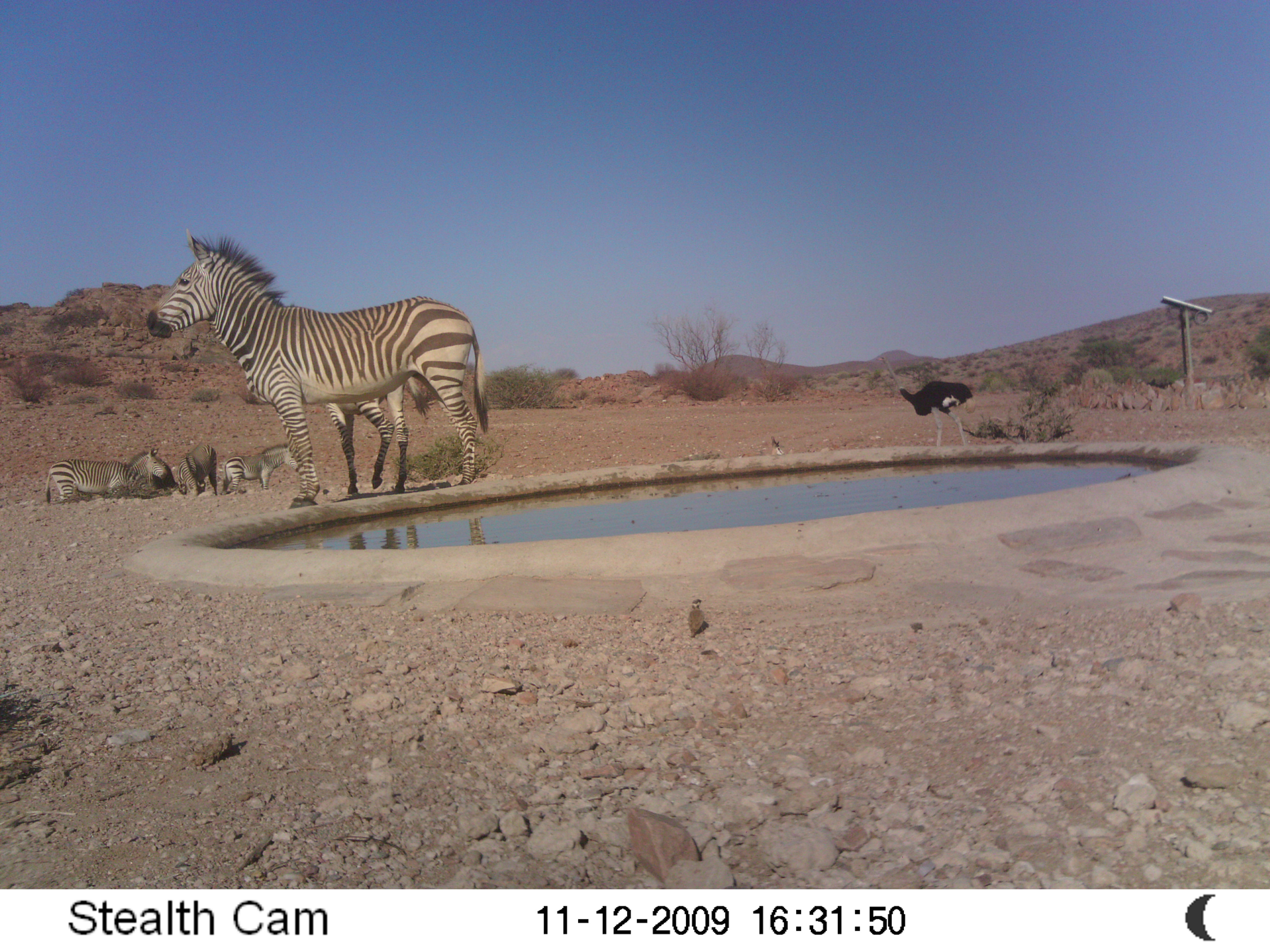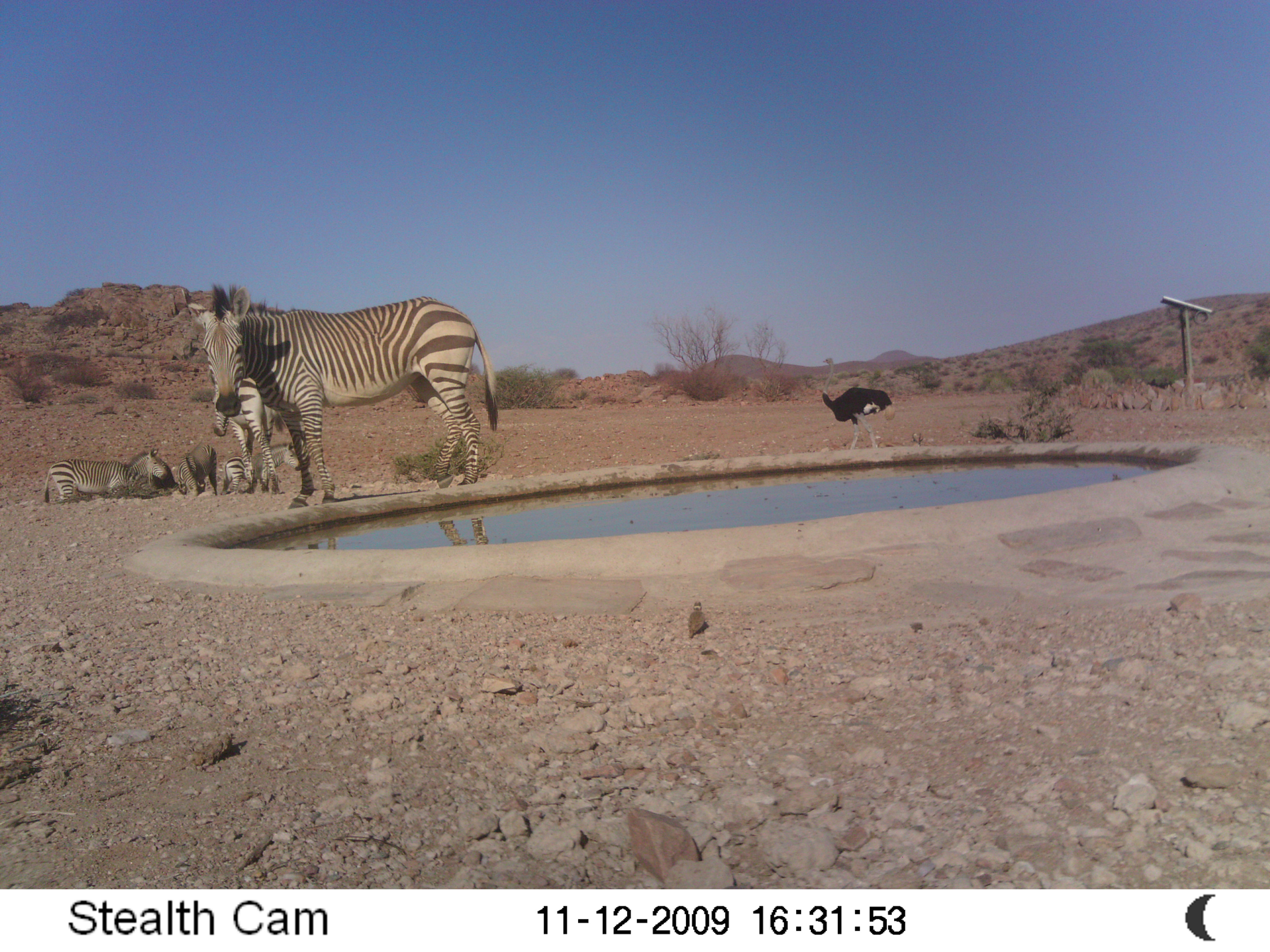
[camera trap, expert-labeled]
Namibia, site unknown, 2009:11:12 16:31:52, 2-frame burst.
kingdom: Animalia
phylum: Chordata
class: Mammalia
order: Perissodactyla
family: Equidae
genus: Equus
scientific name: Equus zebra hartmannae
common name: hartmann's mountain zebra